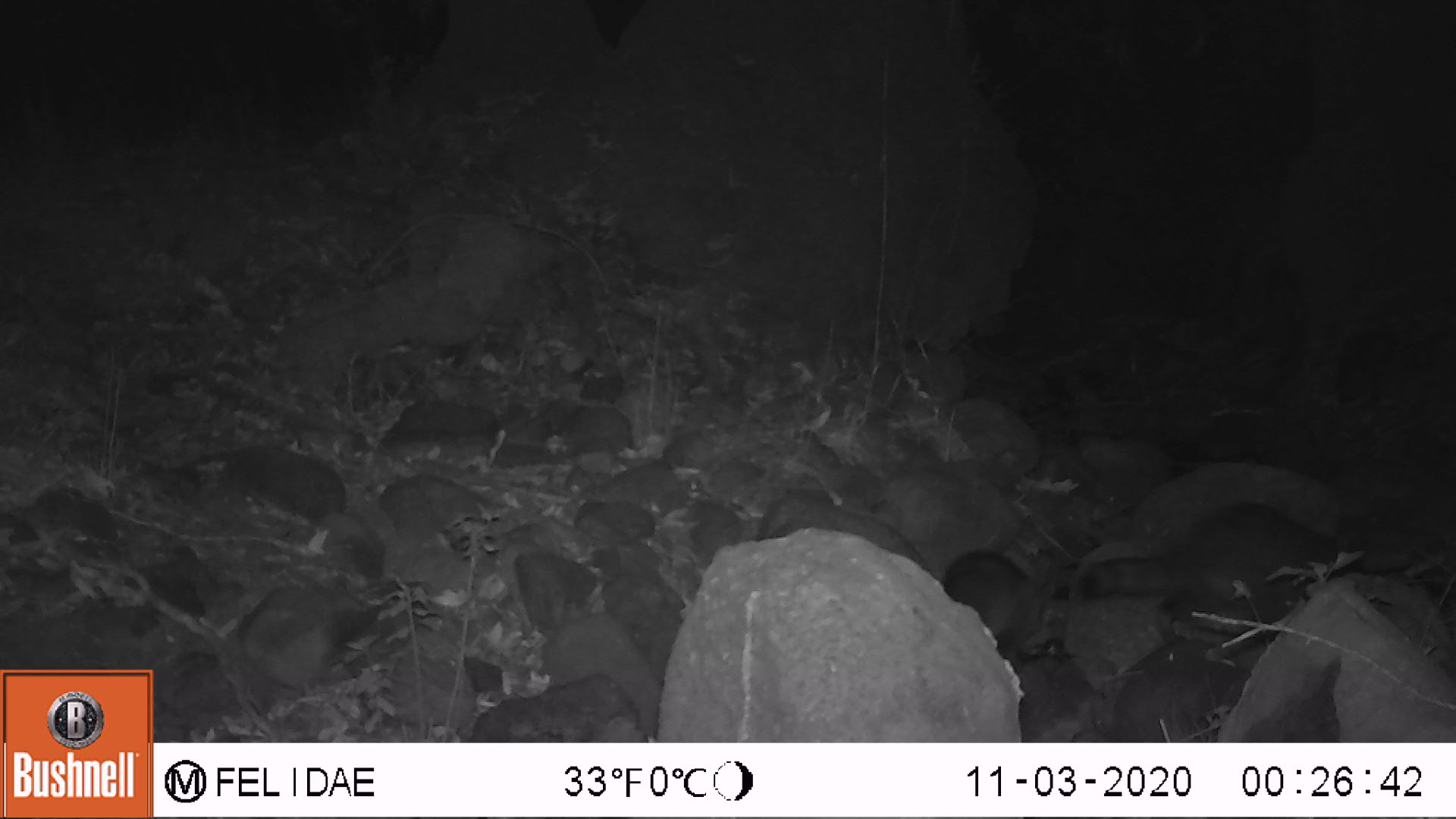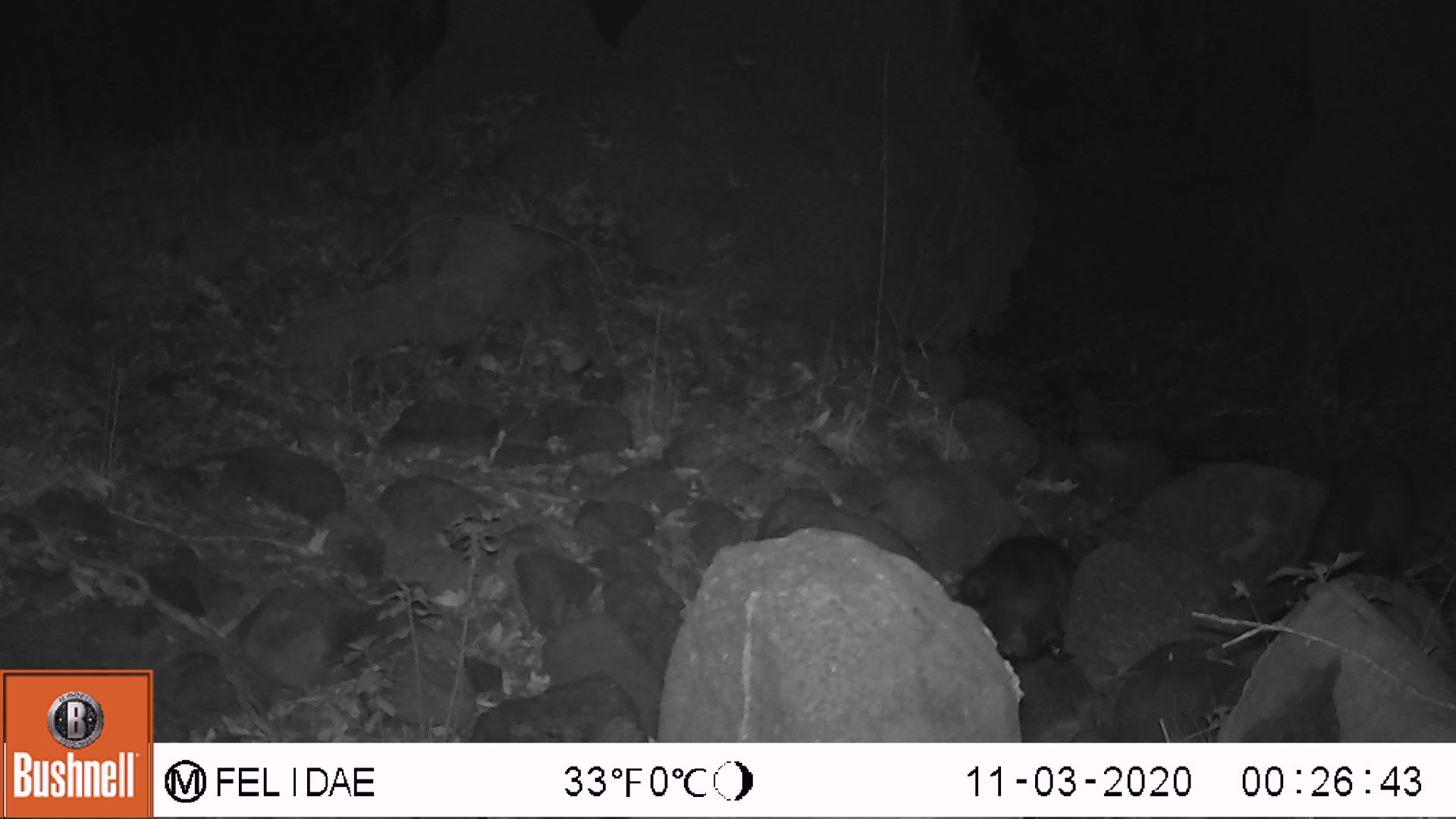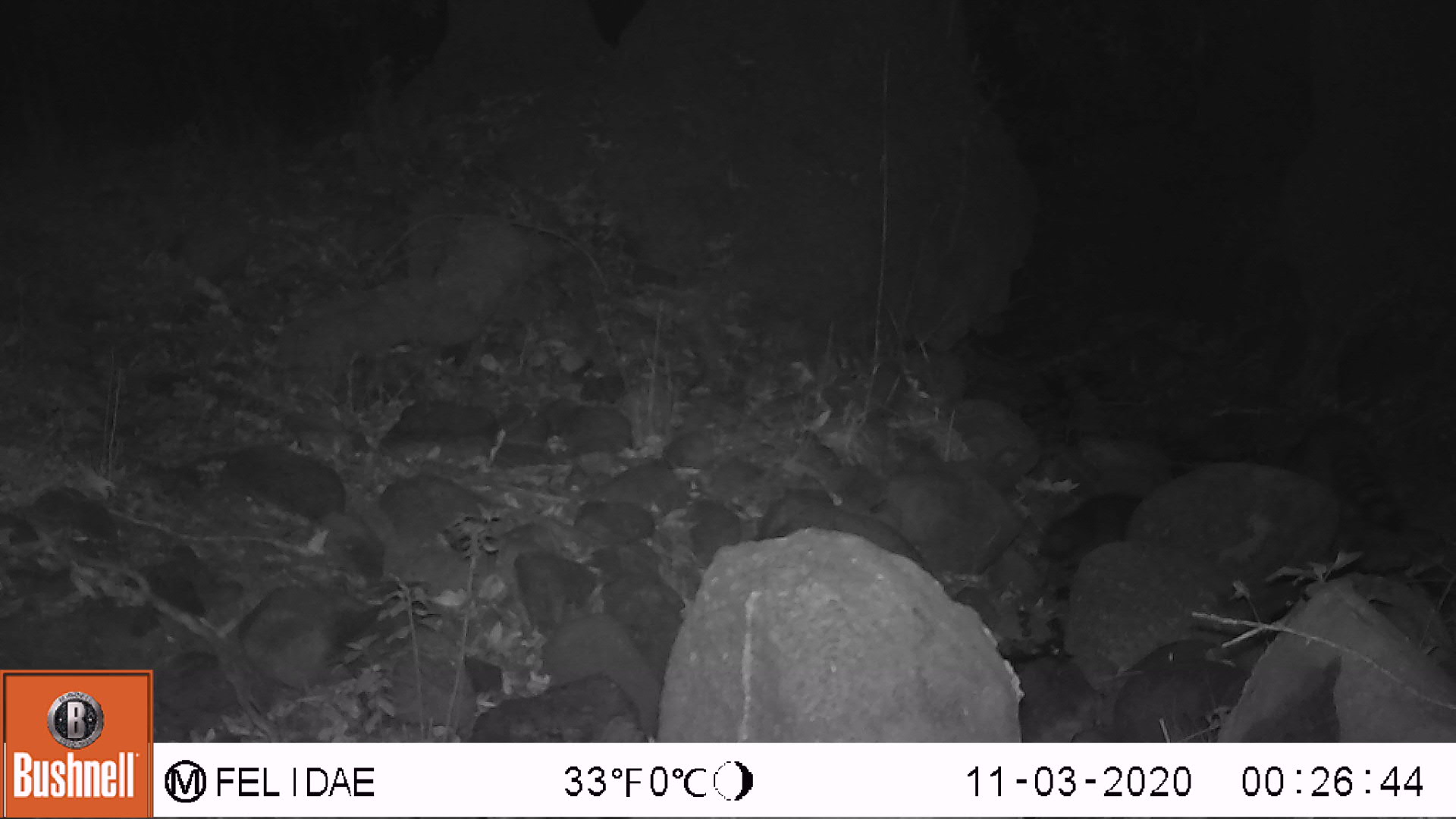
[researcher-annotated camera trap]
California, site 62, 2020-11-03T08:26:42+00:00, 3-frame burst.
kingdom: Animalia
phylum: Chordata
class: Mammalia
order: Carnivora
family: Procyonidae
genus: Procyon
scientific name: Procyon lotor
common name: raccoon